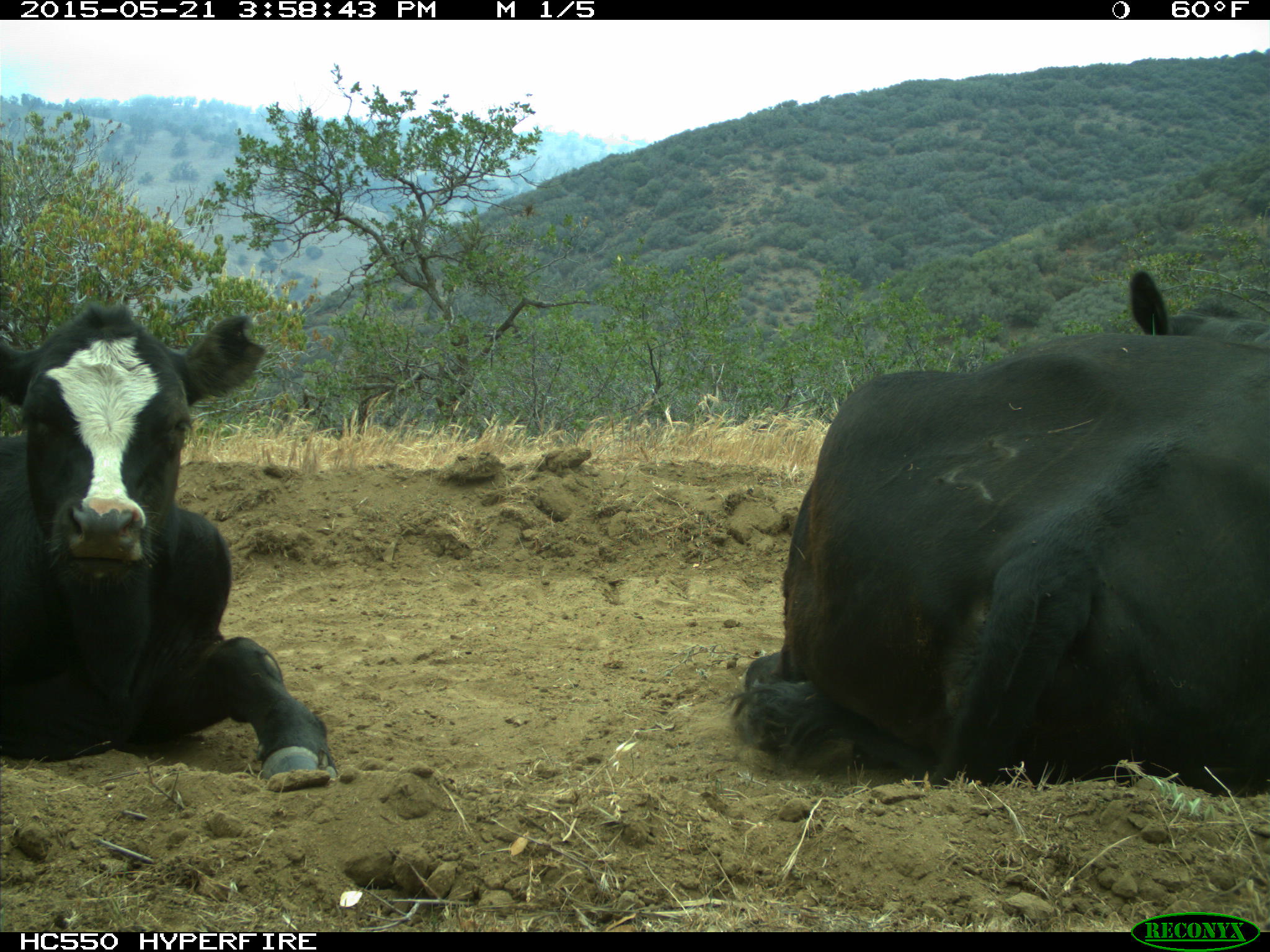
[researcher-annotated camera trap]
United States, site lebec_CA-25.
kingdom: Animalia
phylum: Chordata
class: Mammalia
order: Artiodactyla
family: Bovidae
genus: Bos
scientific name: Bos taurus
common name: domestic cow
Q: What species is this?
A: Bos taurus (domestic cow).